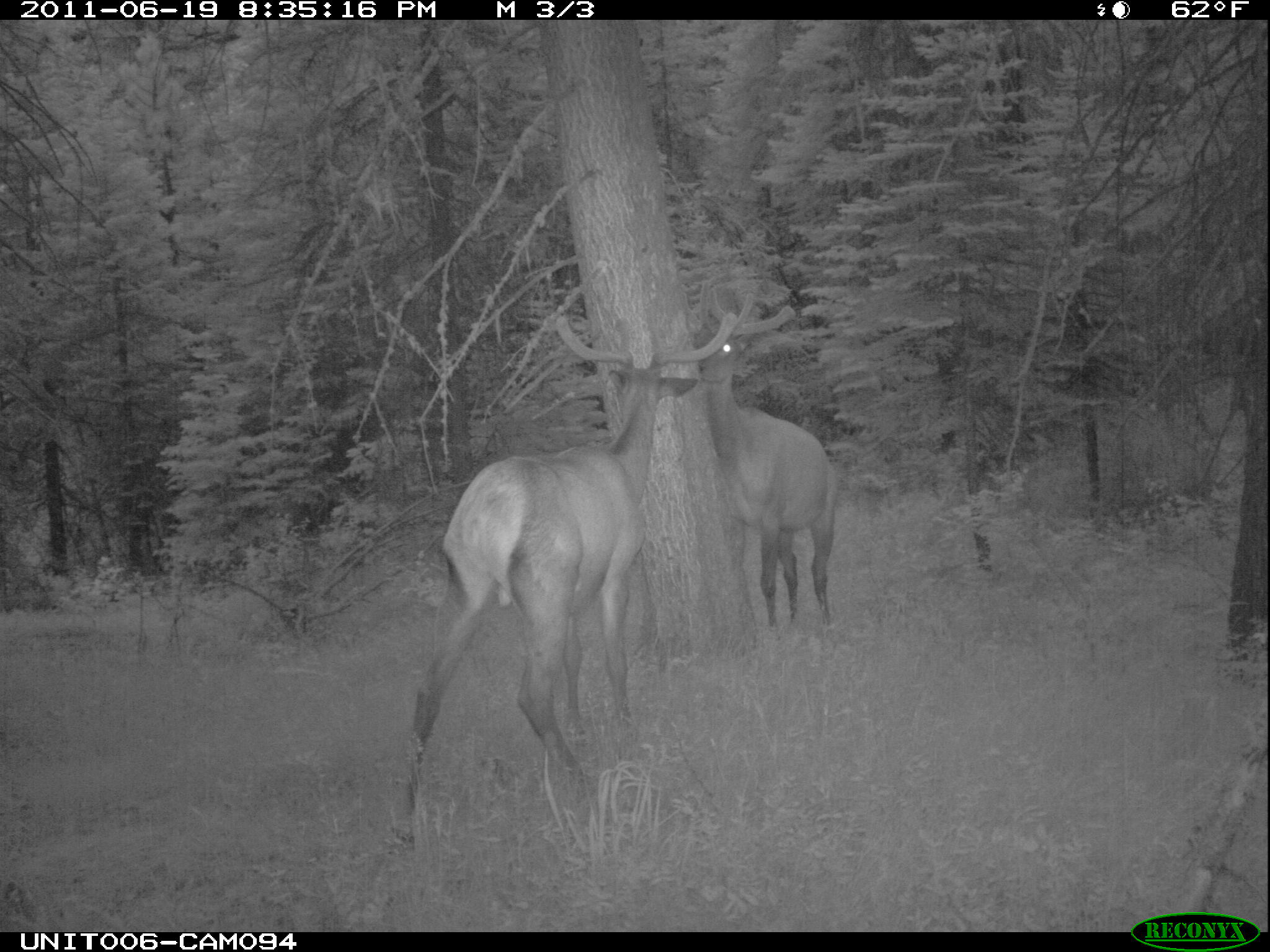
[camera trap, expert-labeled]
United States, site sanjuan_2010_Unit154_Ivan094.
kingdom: Animalia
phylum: Chordata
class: Mammalia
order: Artiodactyla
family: Cervidae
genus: Cervus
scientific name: Cervus elaphus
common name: red deer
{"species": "Cervus elaphus (red deer)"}